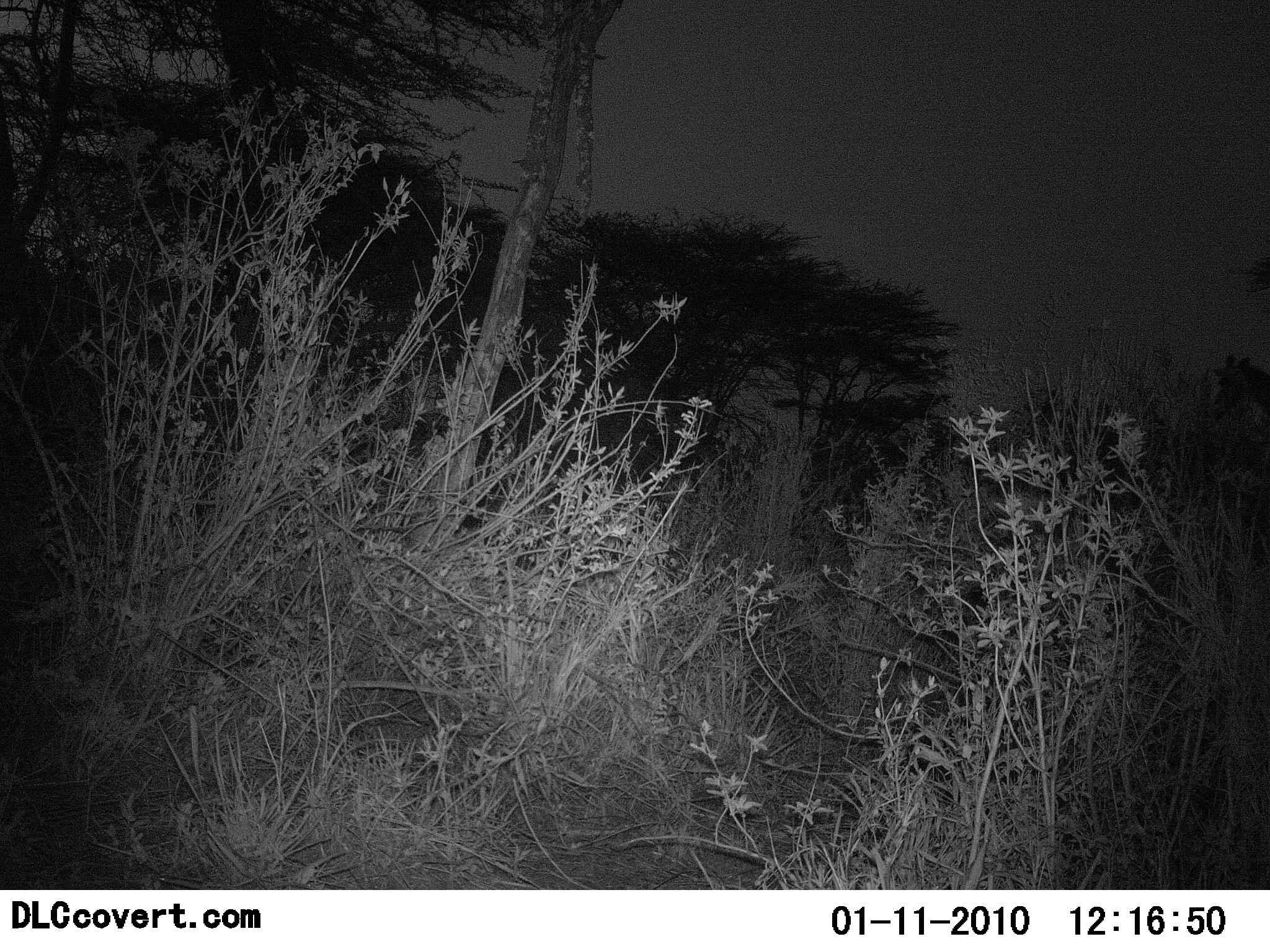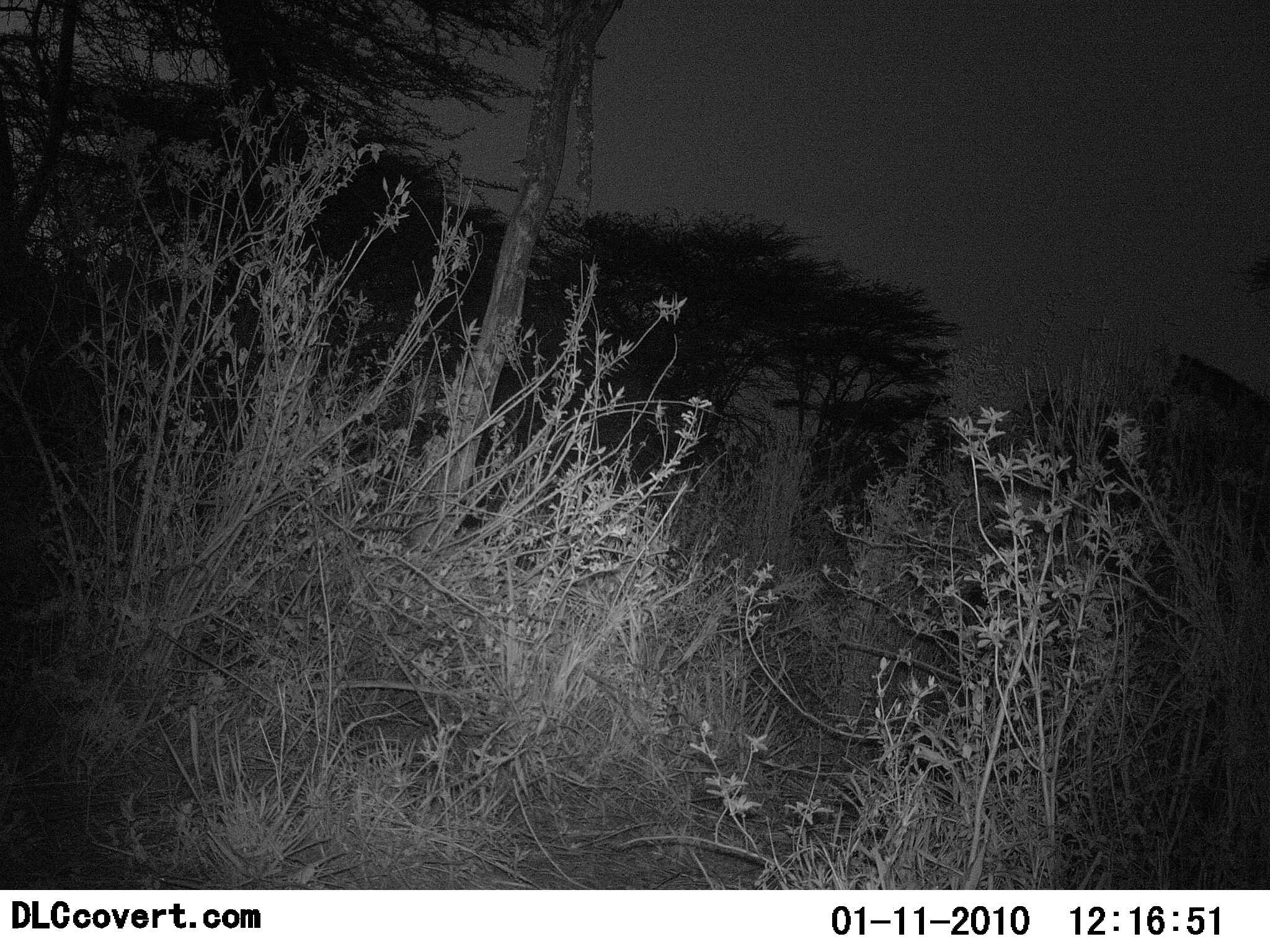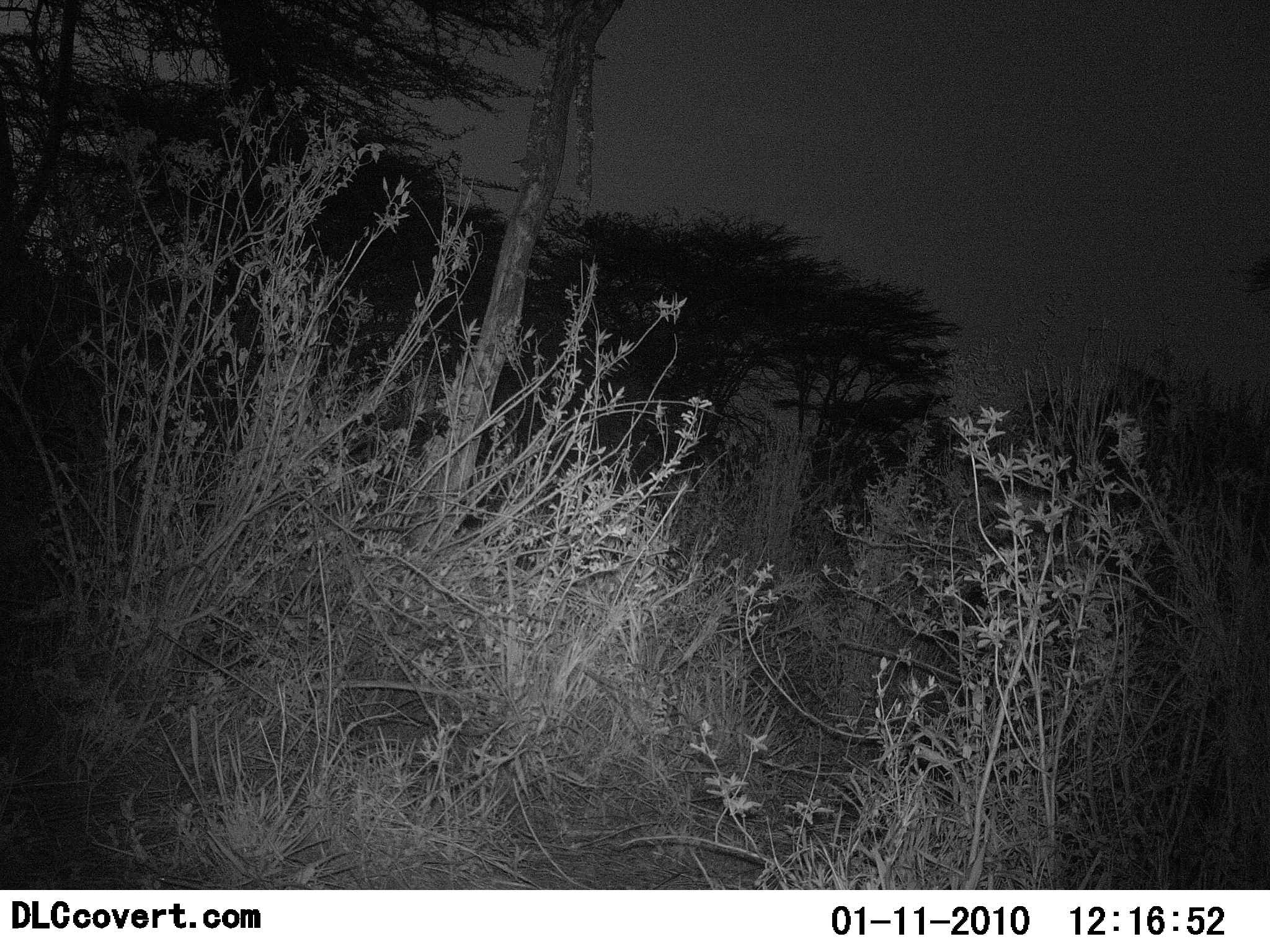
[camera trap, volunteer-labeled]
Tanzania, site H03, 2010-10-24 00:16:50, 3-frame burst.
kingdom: Animalia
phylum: Chordata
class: Mammalia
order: Artiodactyla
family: Giraffidae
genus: Giraffa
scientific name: Giraffa camelopardalis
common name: giraffe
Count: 1.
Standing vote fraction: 12%.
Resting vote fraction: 0%.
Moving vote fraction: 100%.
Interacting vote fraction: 0%.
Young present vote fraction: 0%.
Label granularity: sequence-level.